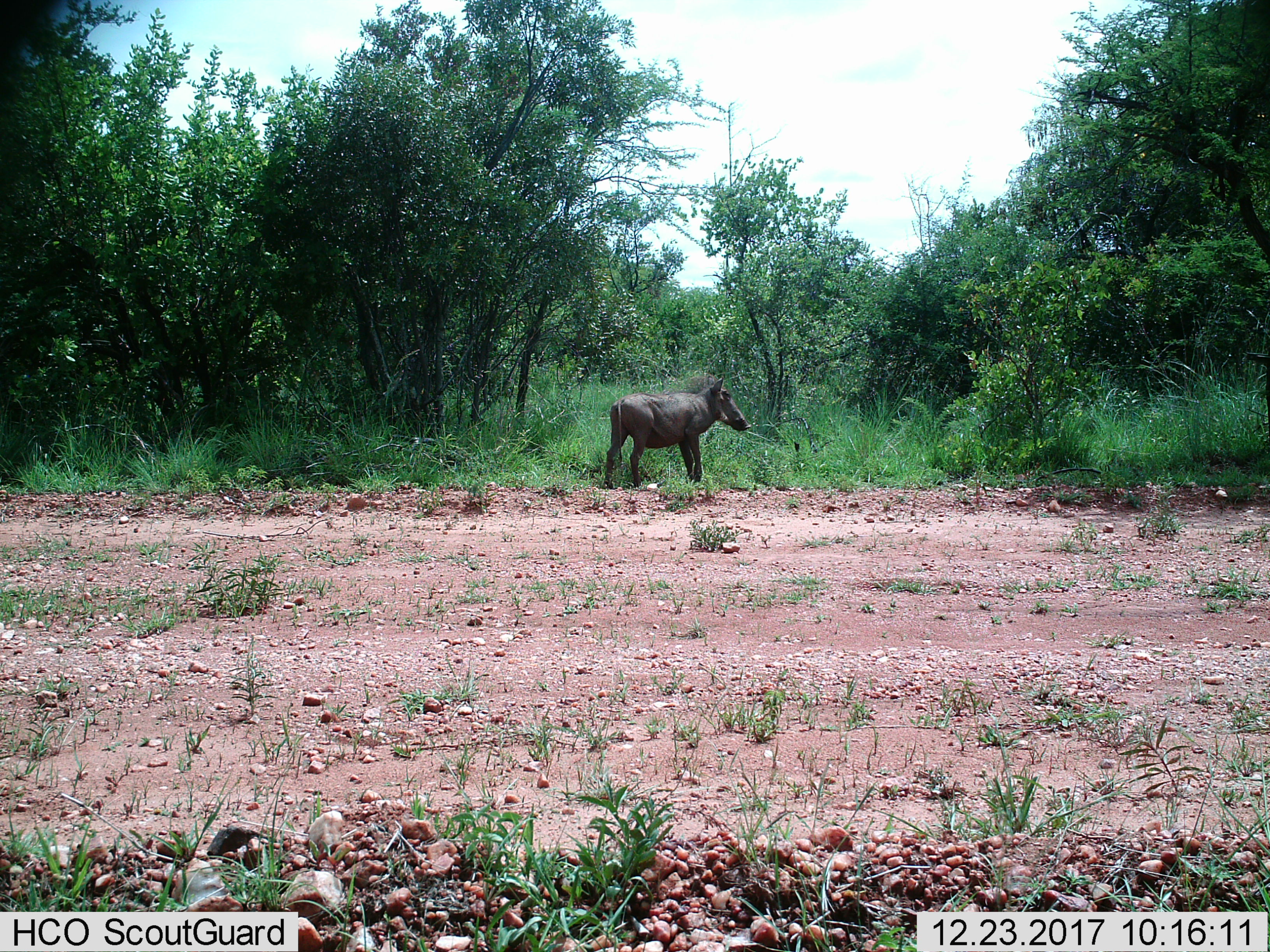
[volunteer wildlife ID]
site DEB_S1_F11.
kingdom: Animalia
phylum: Chordata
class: Mammalia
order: Artiodactyla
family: Suidae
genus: Phacochoerus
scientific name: Phacochoerus africanus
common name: warthog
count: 1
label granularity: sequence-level